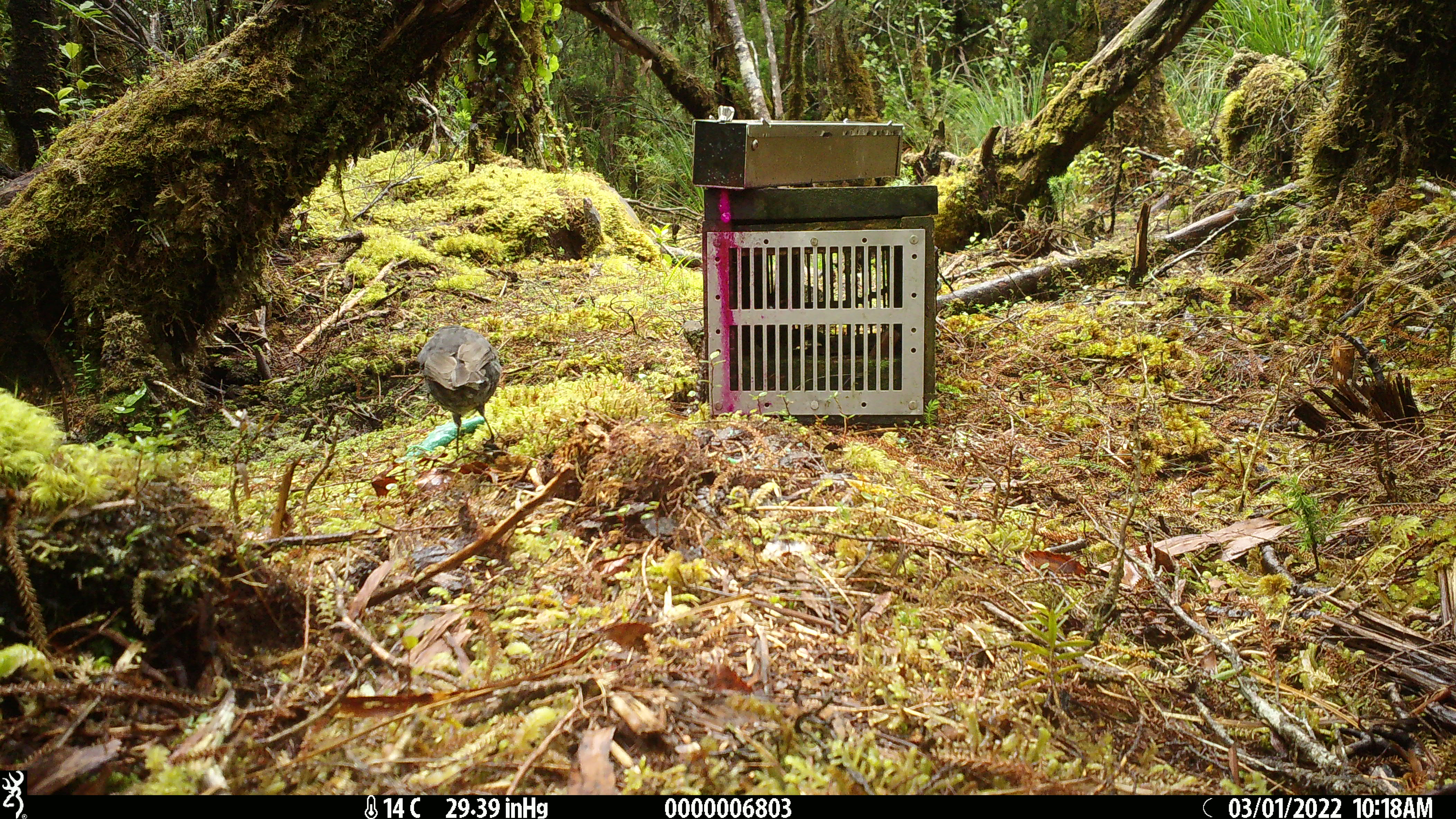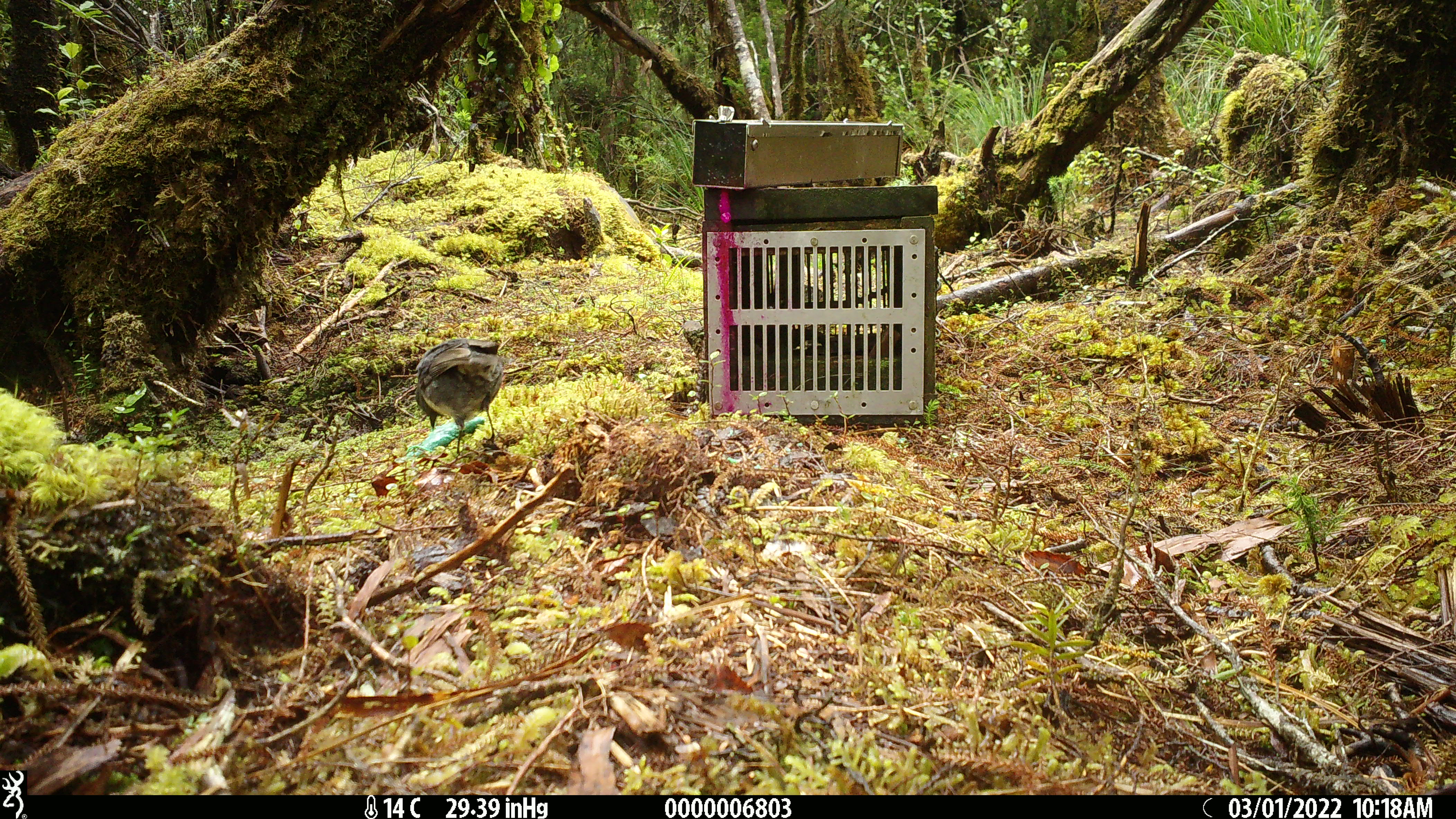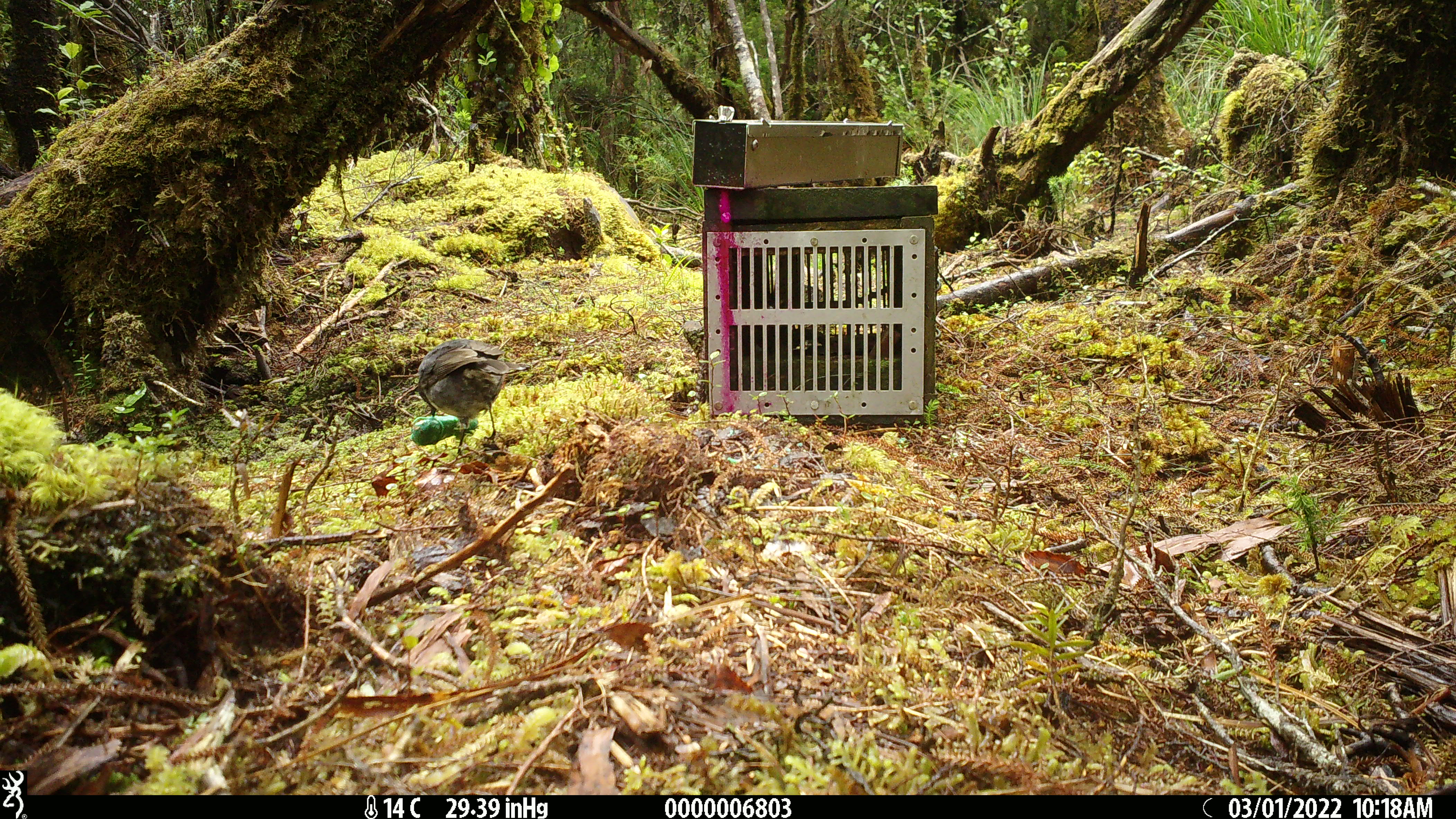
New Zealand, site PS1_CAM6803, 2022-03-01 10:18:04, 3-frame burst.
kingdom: Animalia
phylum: Chordata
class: Aves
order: Passeriformes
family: Petroicidae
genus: Petroica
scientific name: Petroica australis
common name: new zealand robin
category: robin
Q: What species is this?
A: Robin (new zealand robin) (Petroica australis).